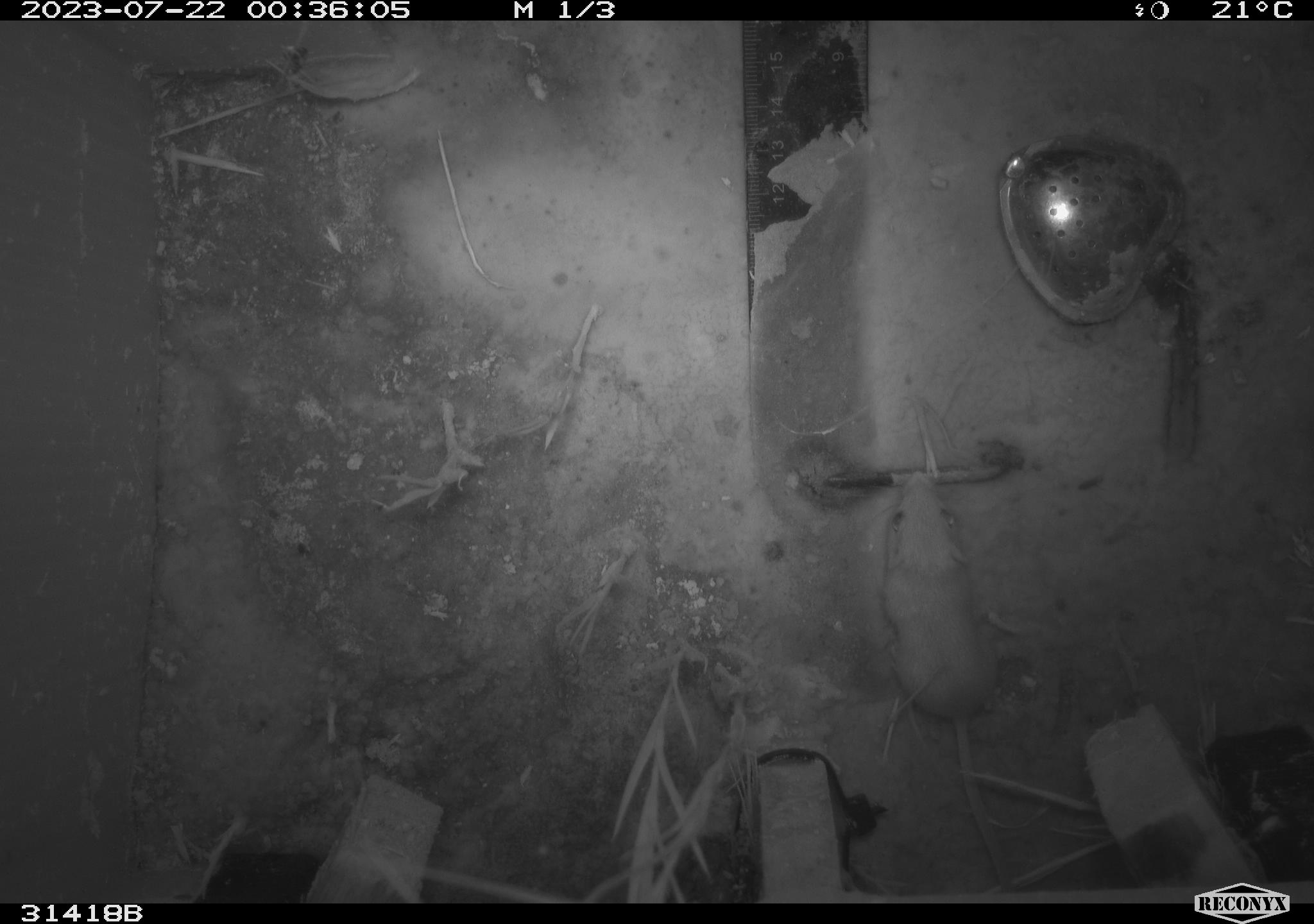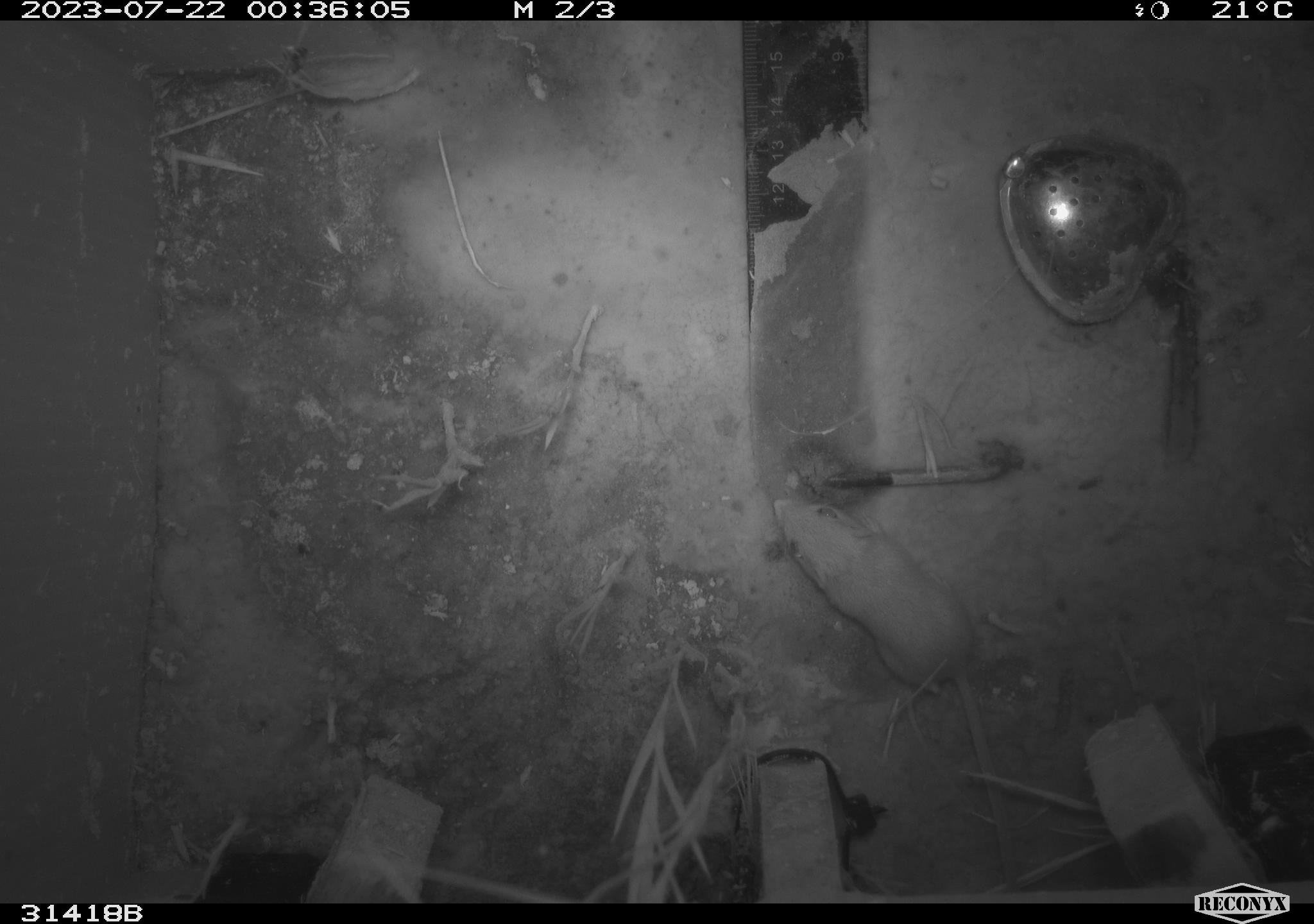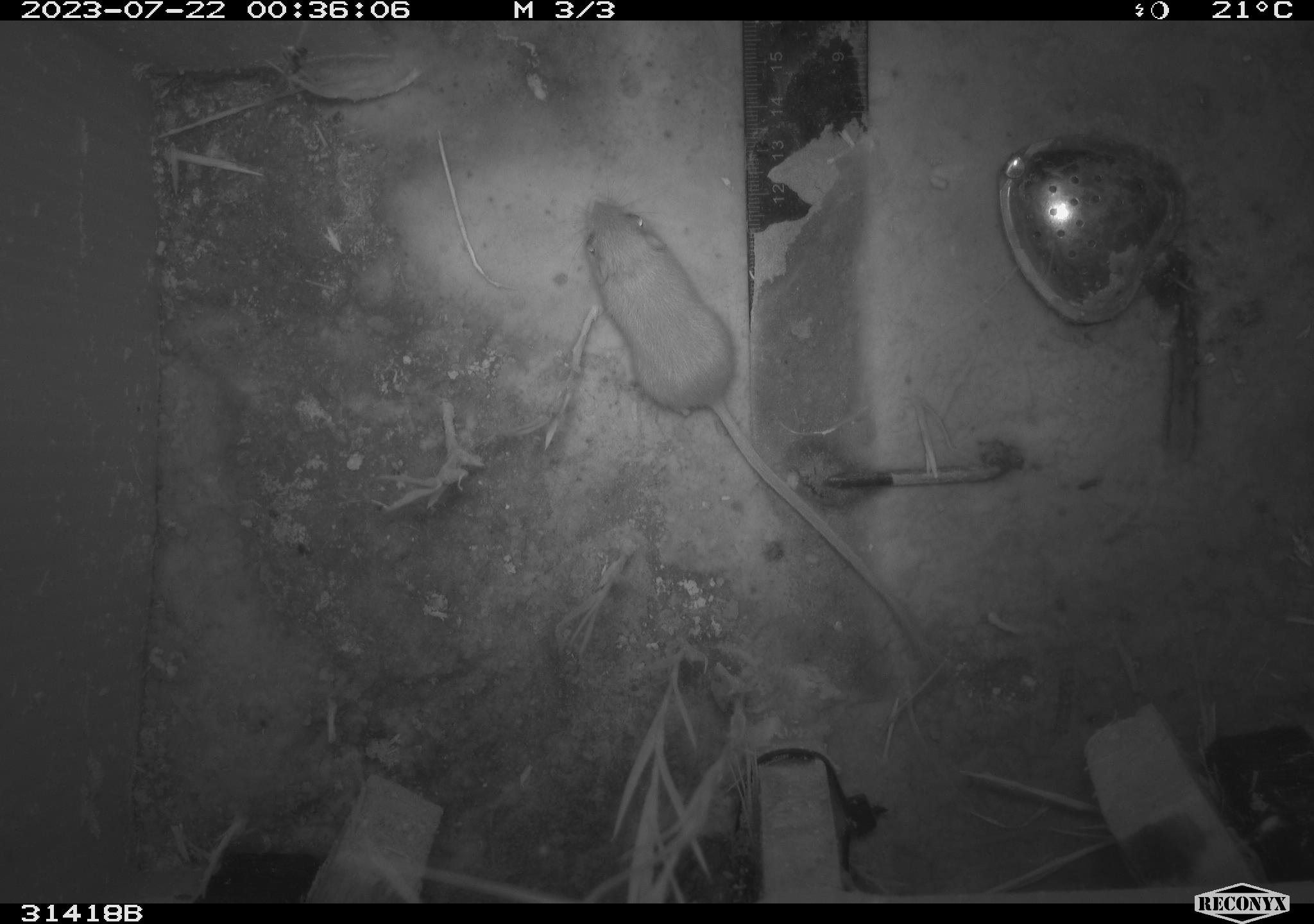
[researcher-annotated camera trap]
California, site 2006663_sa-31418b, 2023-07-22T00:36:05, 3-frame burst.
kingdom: Animalia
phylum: Chordata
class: Mammalia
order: Rodentia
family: Heteromyidae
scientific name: Heteromyidae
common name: kangaroo rats and pocket mice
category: heteromyidae family